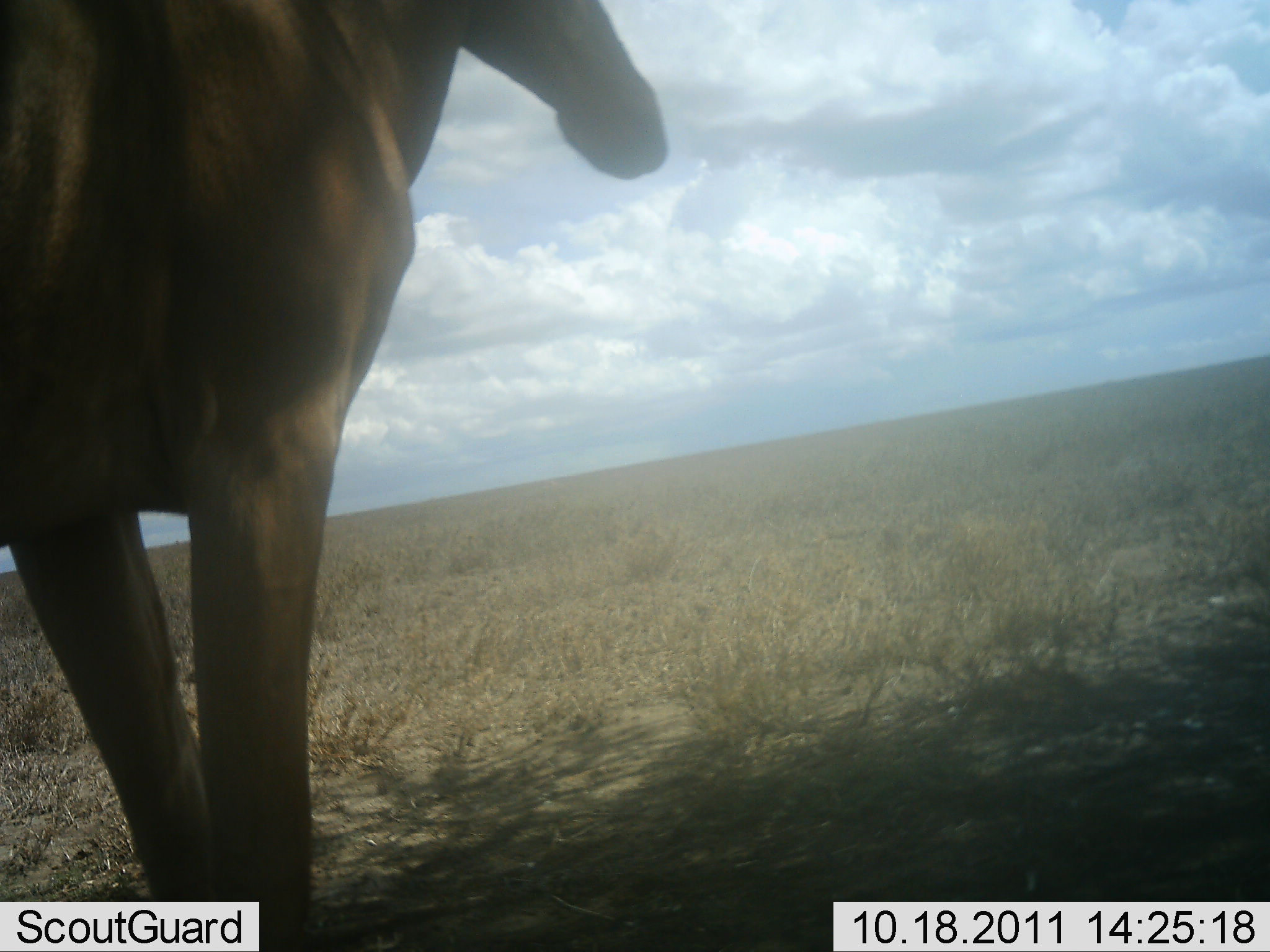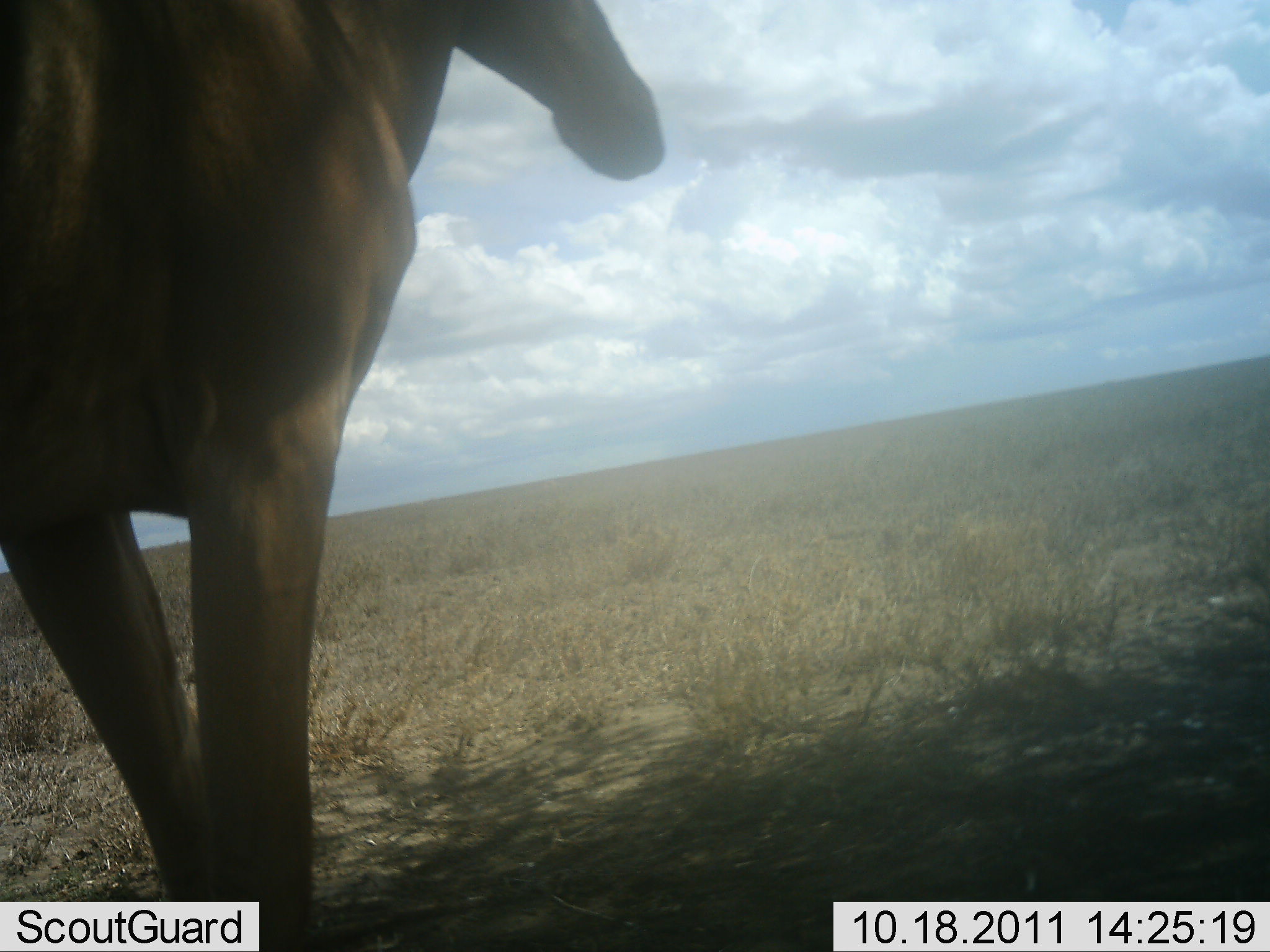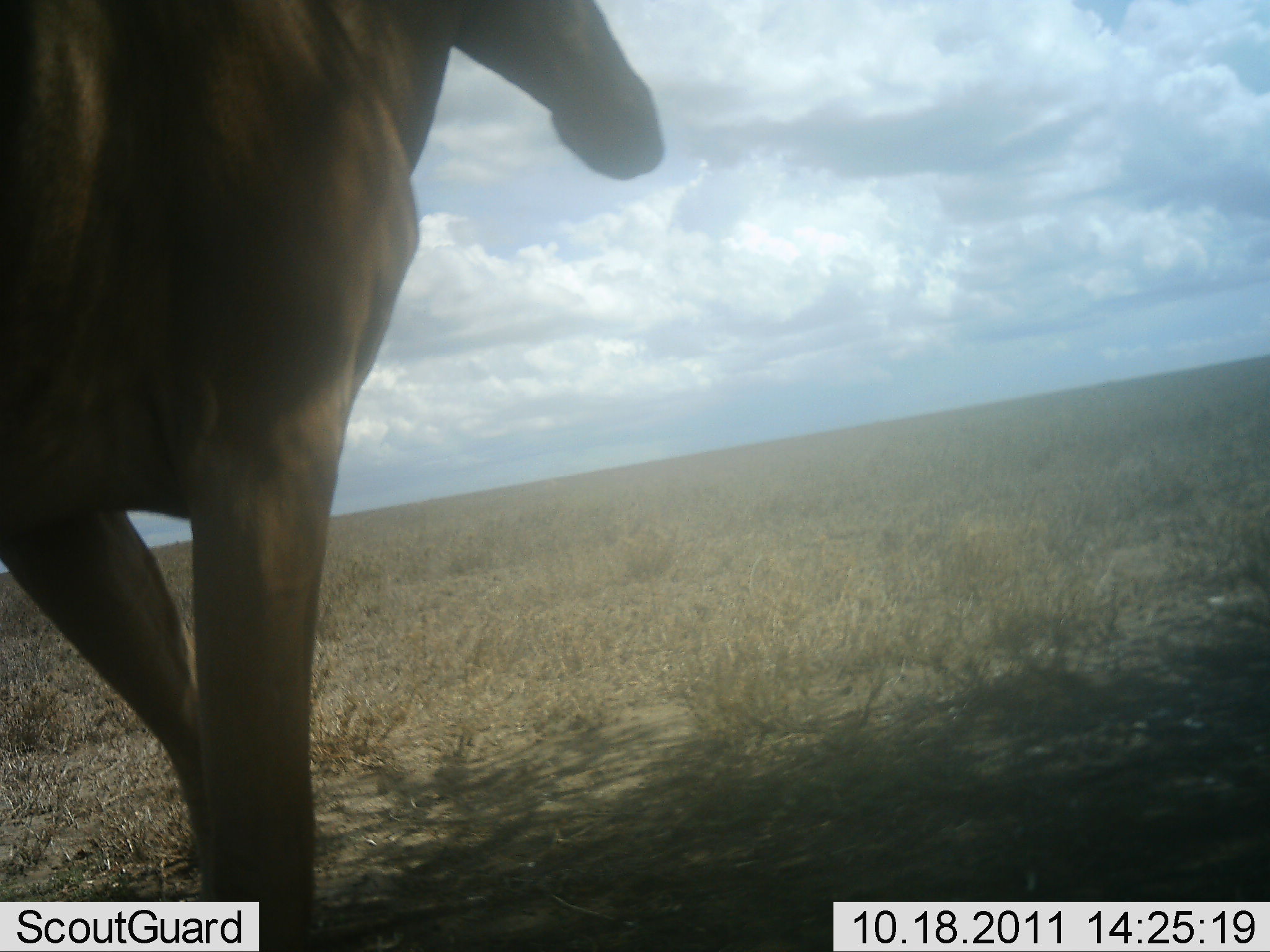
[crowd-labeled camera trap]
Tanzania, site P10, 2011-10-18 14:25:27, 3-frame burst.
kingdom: Animalia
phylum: Chordata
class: Mammalia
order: Artiodactyla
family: Bovidae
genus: Alcelaphus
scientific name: Alcelaphus buselaphus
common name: hartebeest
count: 1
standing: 100%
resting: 0%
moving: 0%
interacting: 0%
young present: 0%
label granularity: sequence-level